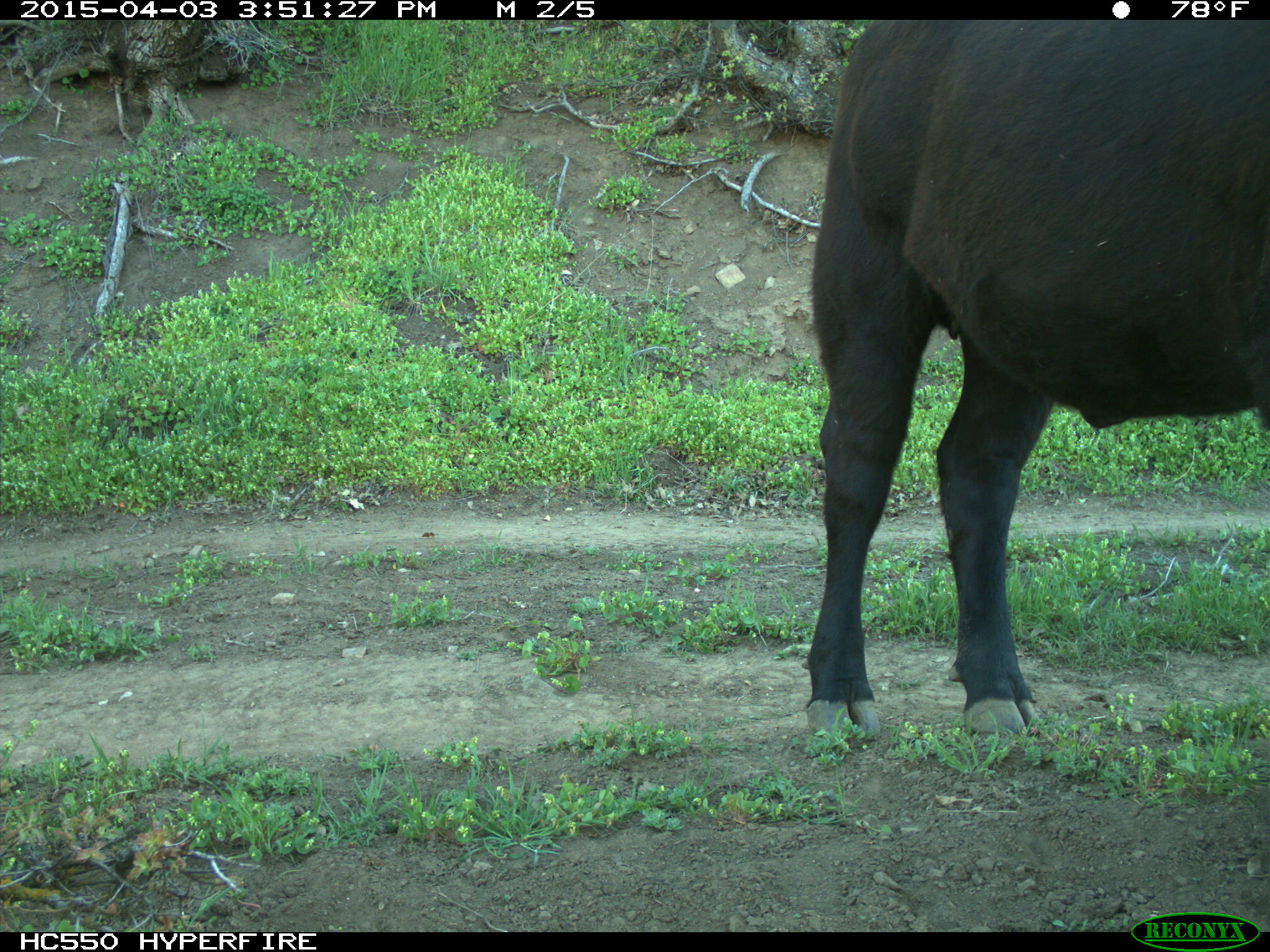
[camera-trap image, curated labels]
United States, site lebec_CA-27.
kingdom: Animalia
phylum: Chordata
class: Mammalia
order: Artiodactyla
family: Bovidae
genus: Bos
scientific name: Bos taurus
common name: domestic cow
Bos taurus (domestic cow).